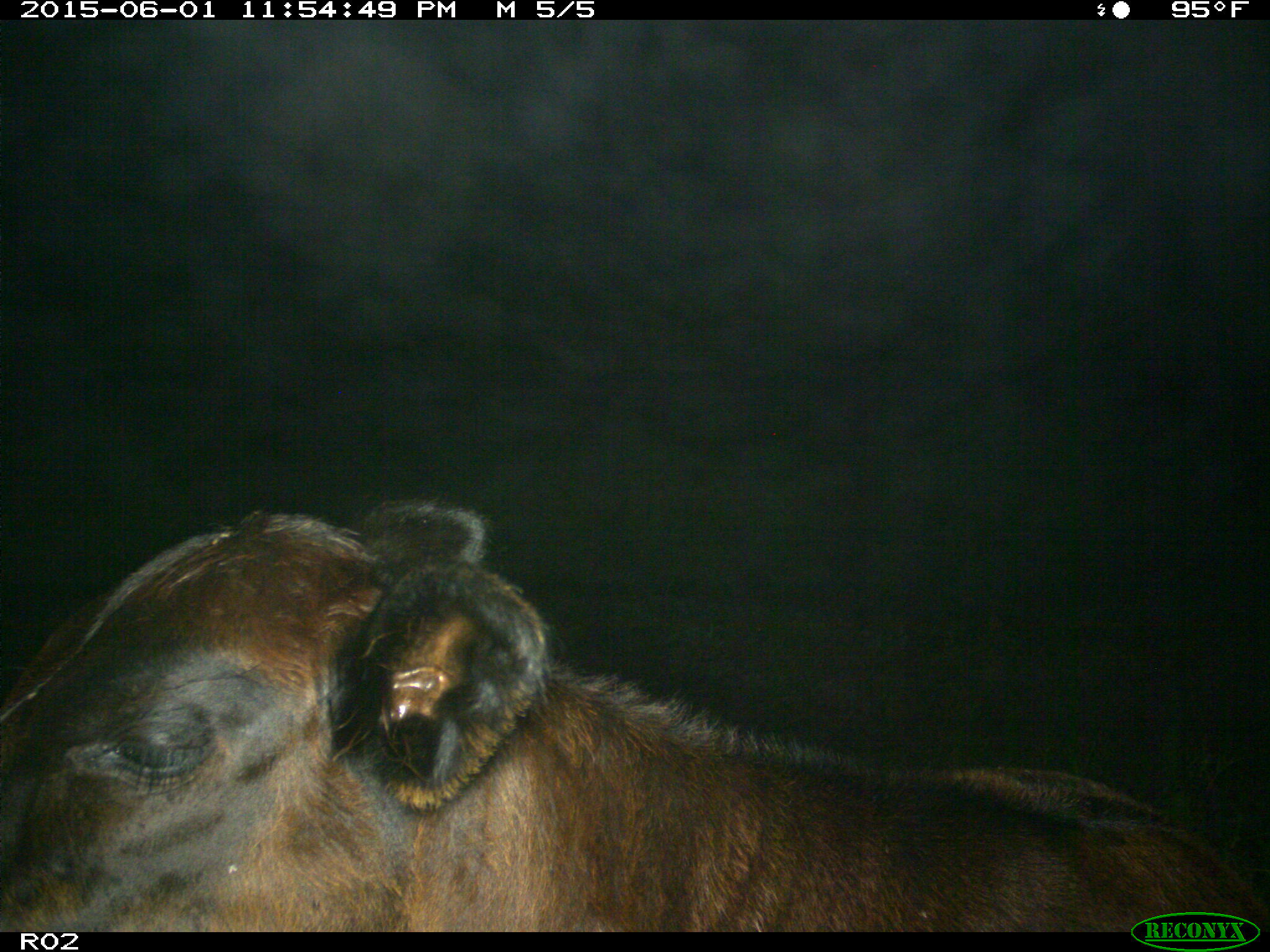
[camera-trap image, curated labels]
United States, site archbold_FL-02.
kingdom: Animalia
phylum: Chordata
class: Mammalia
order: Artiodactyla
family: Bovidae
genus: Bos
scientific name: Bos taurus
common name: domestic cow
Bos taurus (domestic cow).